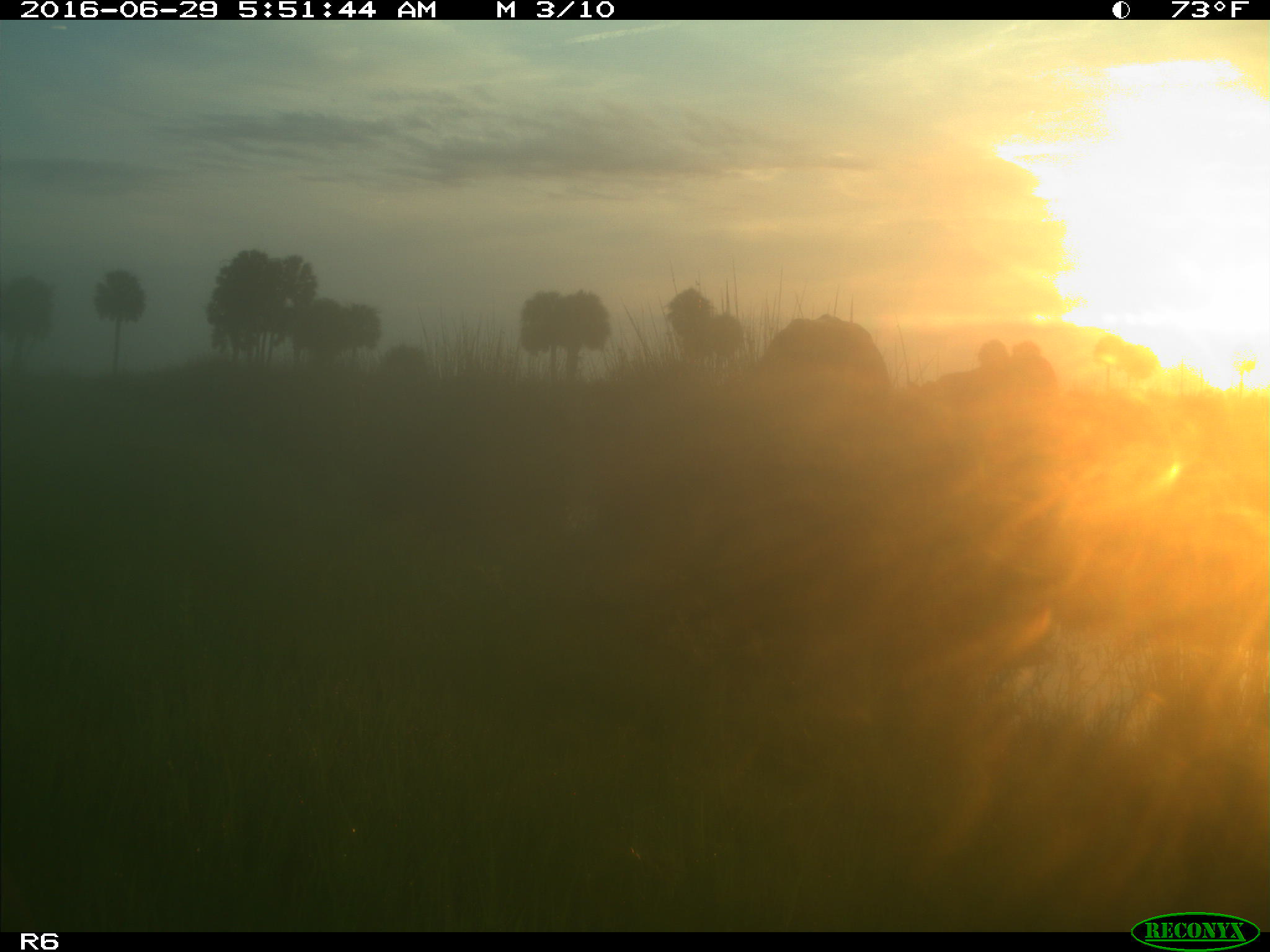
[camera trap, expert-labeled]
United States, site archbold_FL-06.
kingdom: Animalia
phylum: Chordata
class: Mammalia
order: Artiodactyla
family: Bovidae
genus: Bos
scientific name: Bos taurus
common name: domestic cow